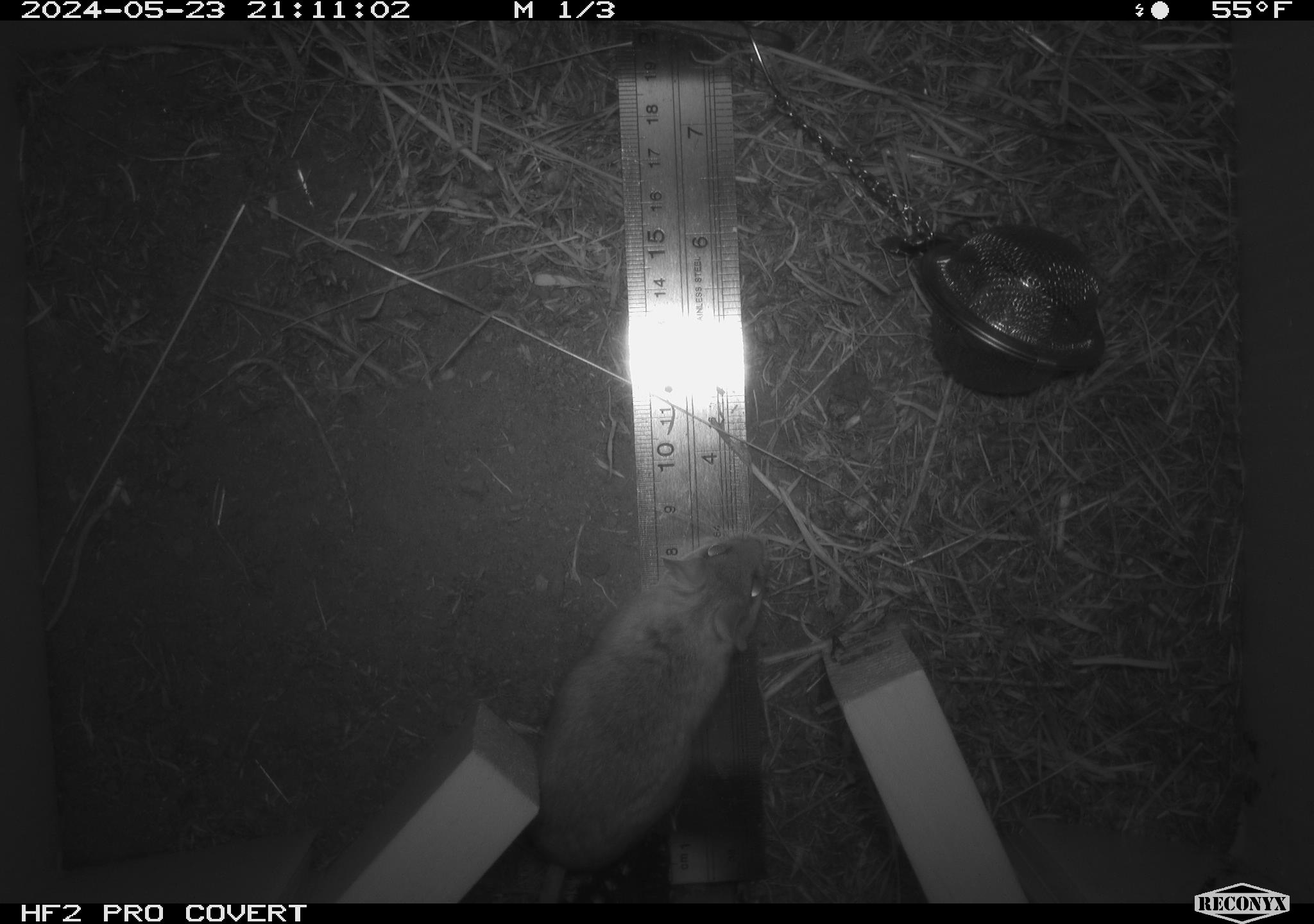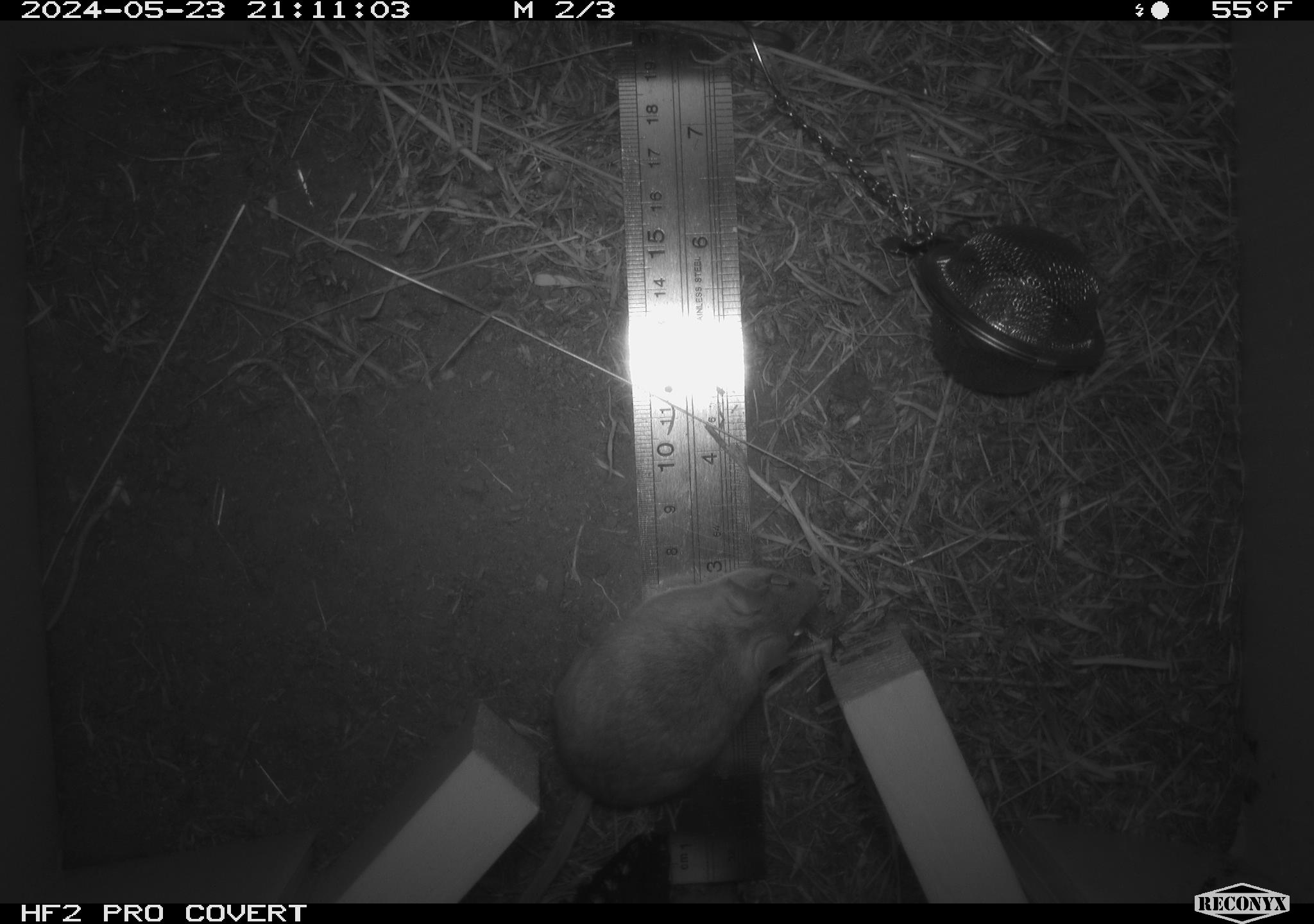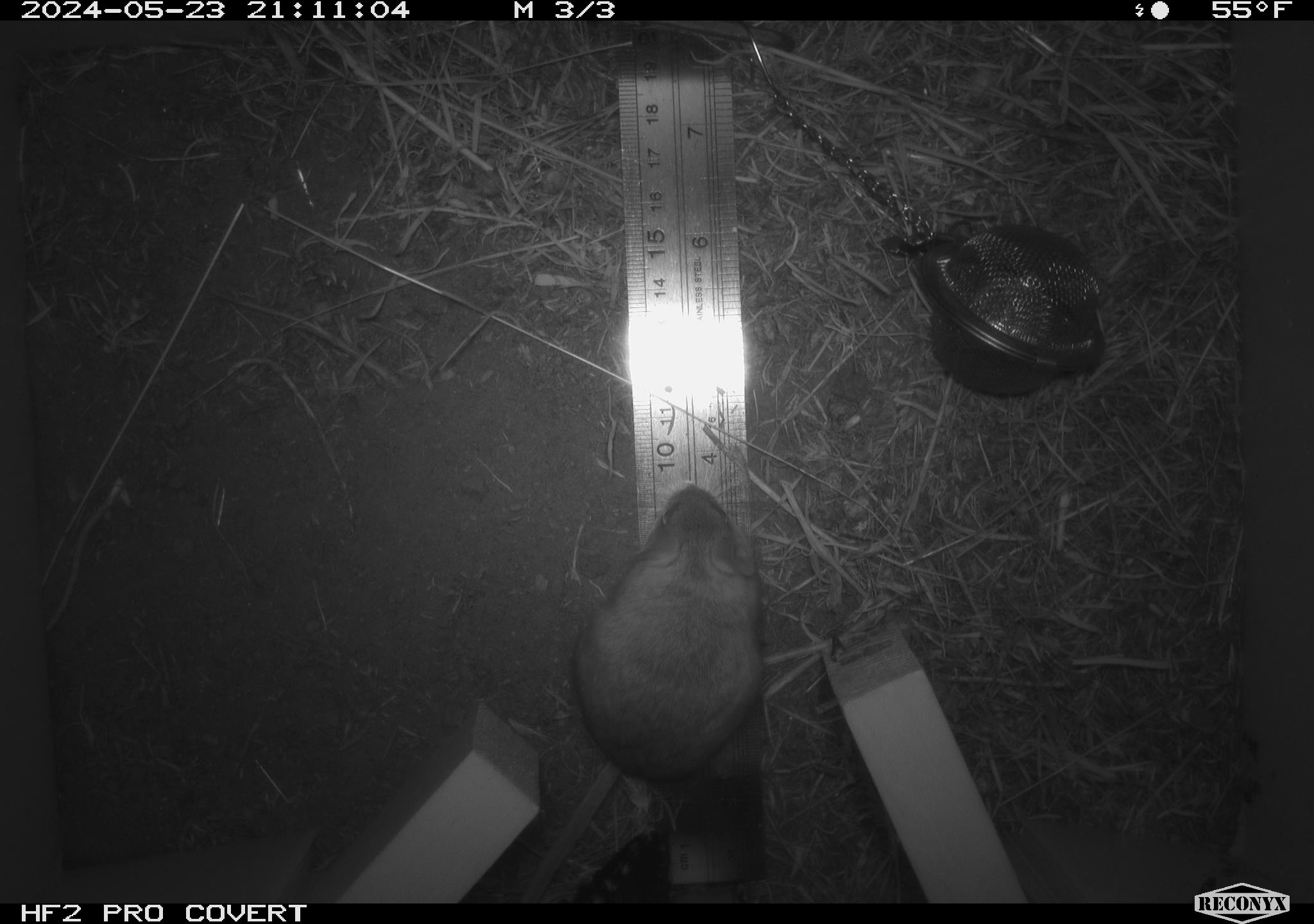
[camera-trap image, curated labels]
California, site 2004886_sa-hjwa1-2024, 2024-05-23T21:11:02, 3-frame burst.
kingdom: Animalia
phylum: Chordata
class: Mammalia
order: Rodentia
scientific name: Rodentia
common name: rodent